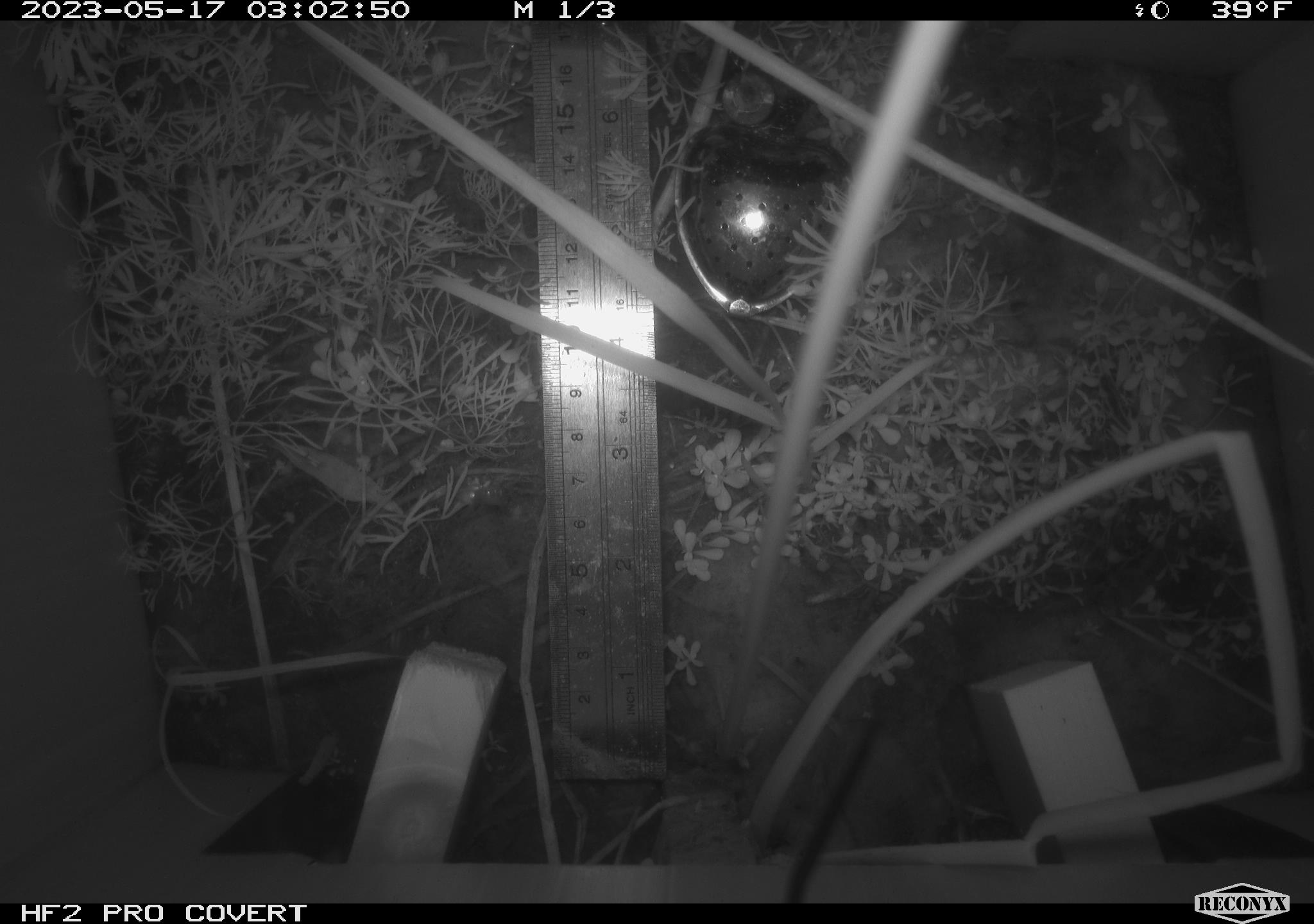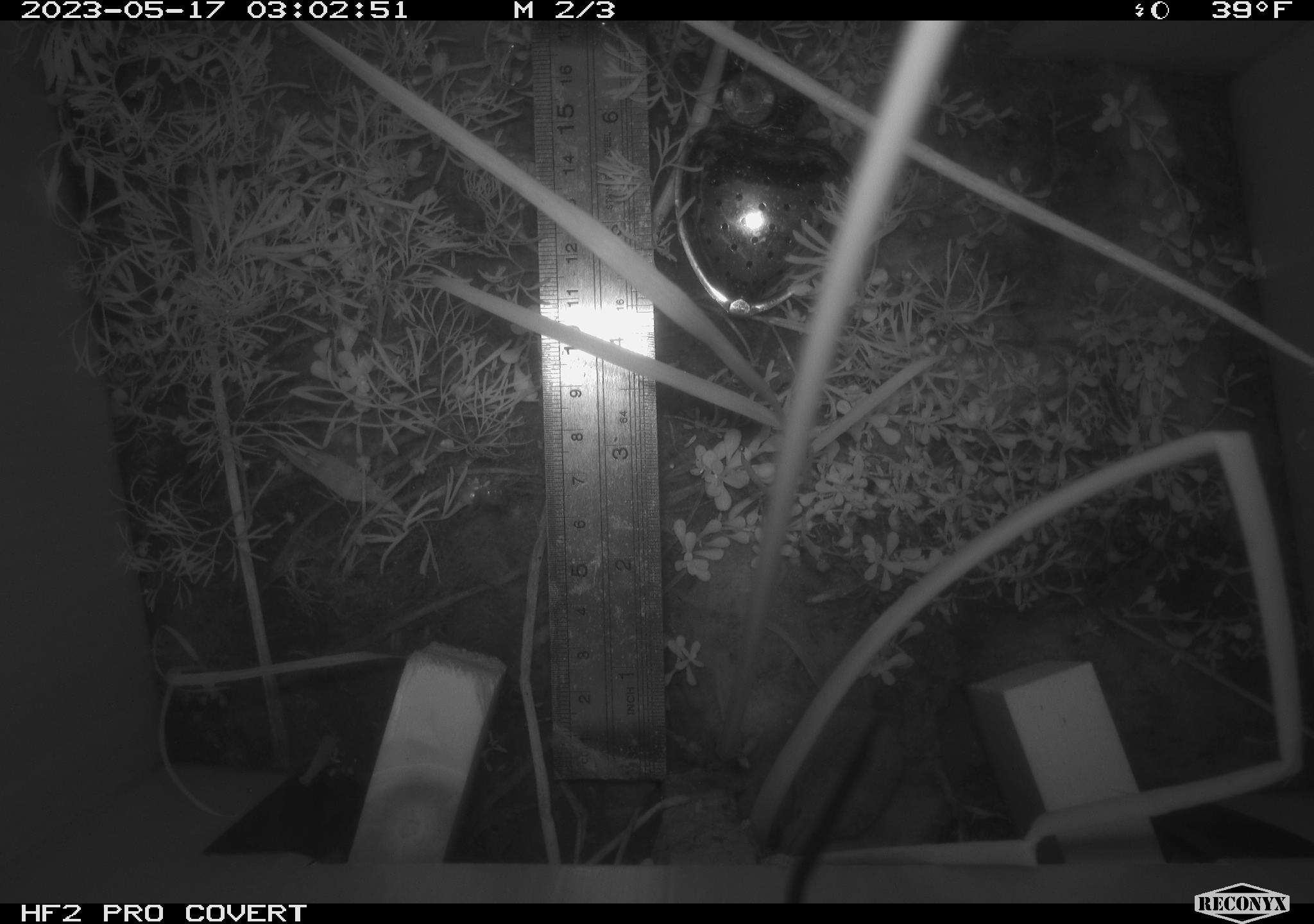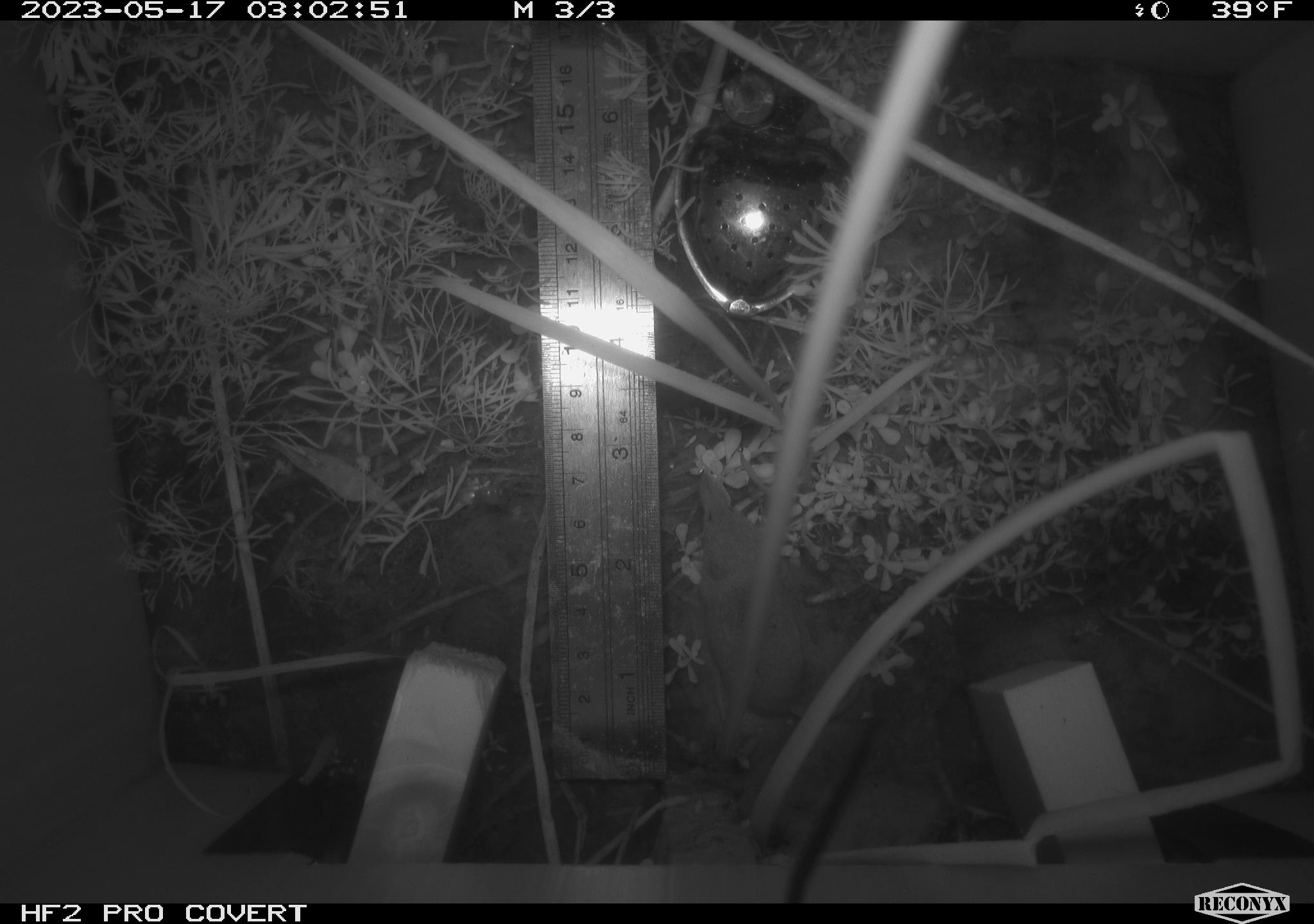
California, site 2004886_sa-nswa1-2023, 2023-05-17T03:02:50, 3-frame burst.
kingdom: Animalia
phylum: Chordata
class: Mammalia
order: Eulipotyphla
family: Soricidae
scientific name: Soricidae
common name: shrews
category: soricidae family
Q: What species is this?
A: Soricidae family (shrews) (Soricidae).